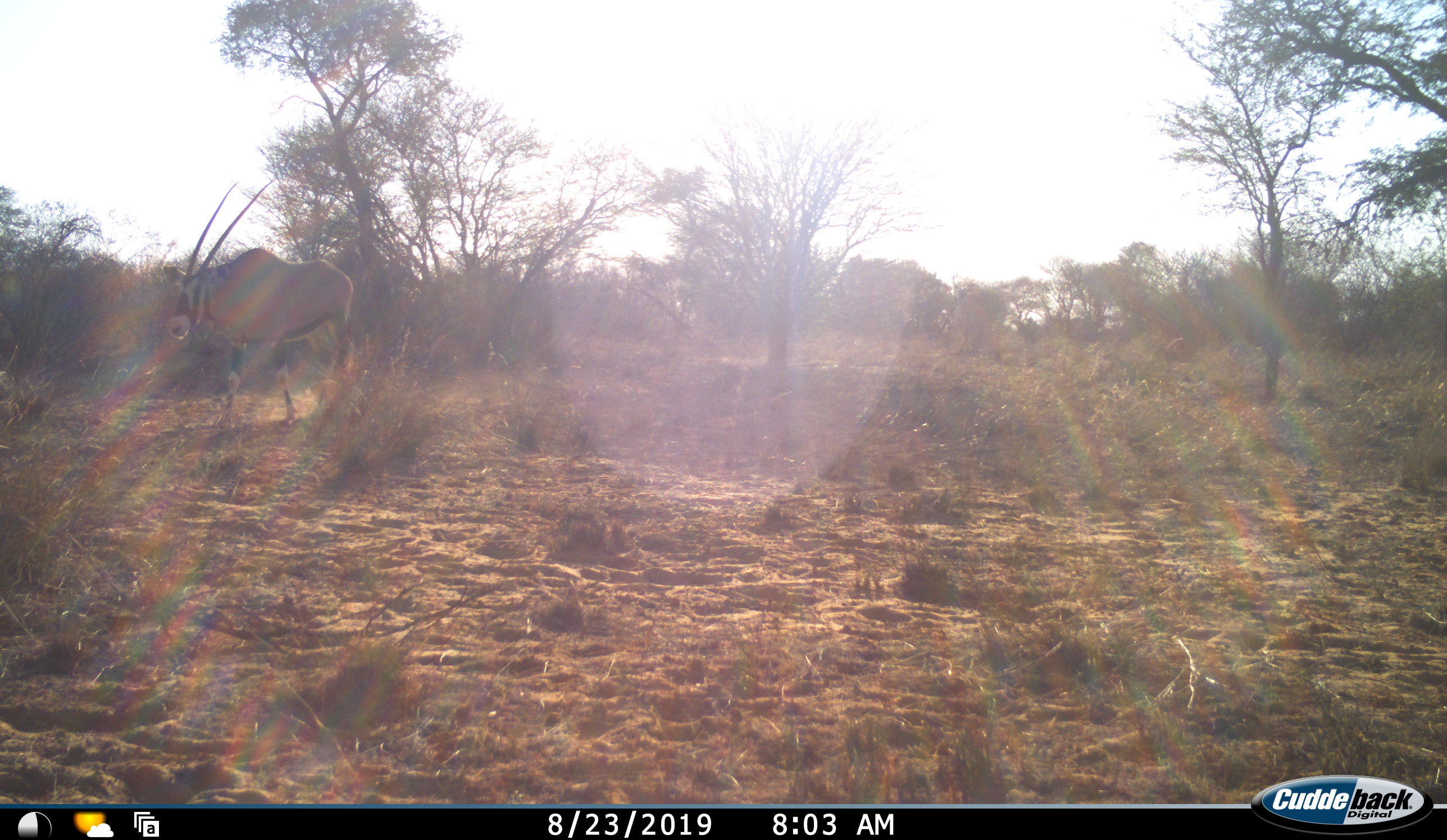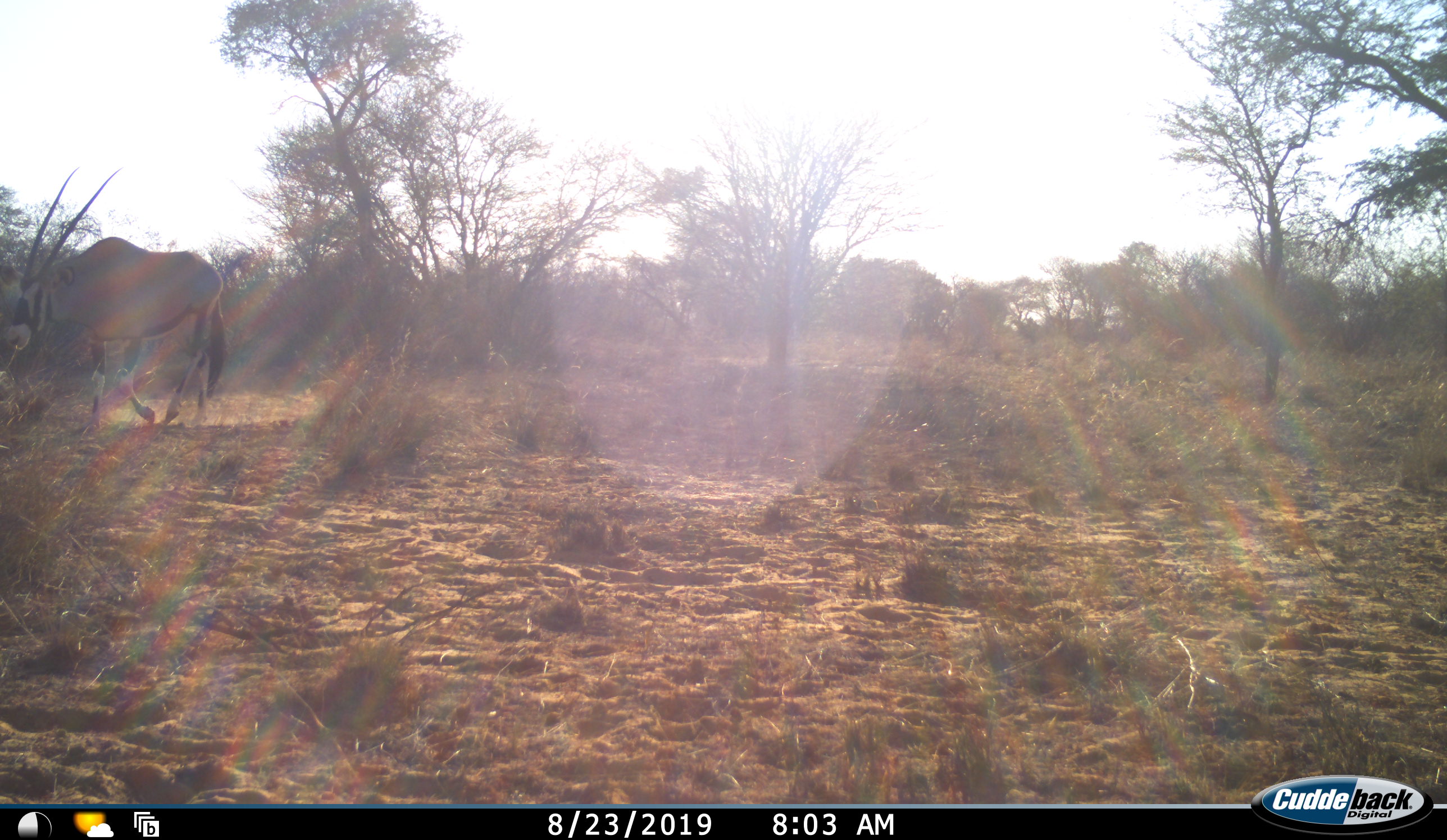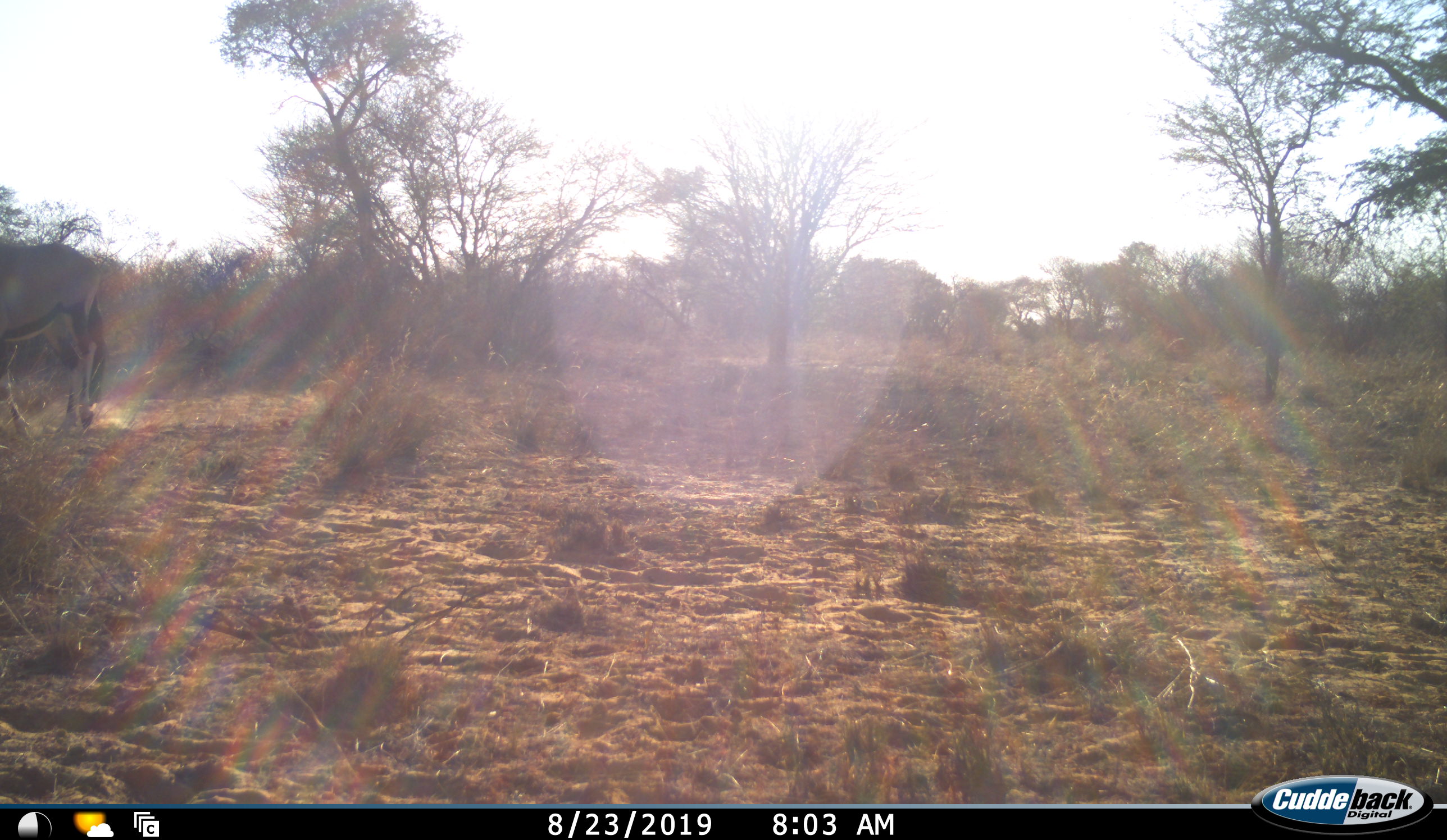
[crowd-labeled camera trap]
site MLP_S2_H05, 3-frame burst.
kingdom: Animalia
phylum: Chordata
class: Mammalia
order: Artiodactyla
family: Bovidae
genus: Oryx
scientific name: Oryx gazella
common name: gemsbok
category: oryx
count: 1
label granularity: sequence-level